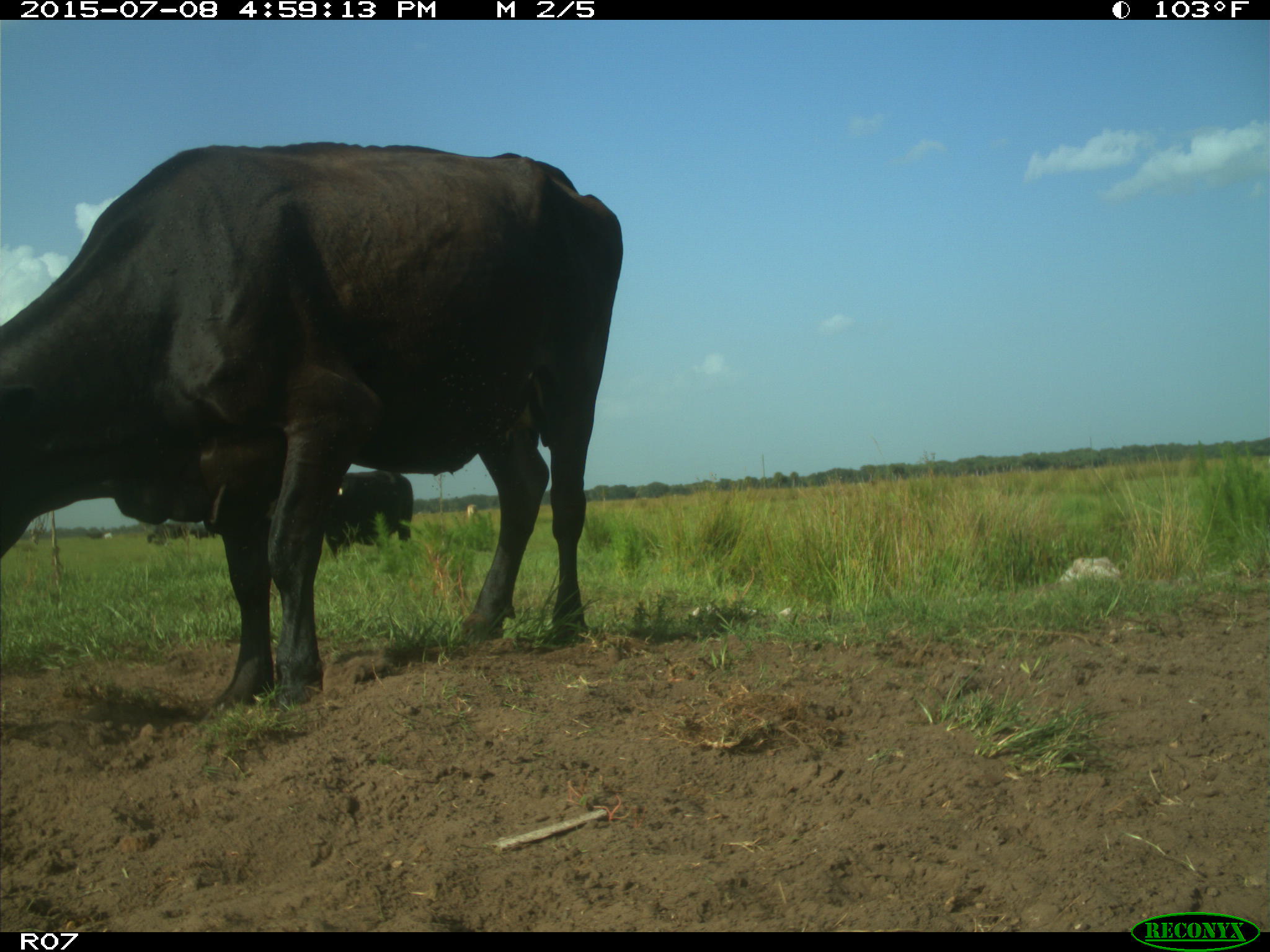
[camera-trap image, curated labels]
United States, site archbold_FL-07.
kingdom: Animalia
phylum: Chordata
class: Mammalia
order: Artiodactyla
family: Bovidae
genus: Bos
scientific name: Bos taurus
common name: domestic cow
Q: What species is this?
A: Bos taurus (domestic cow).